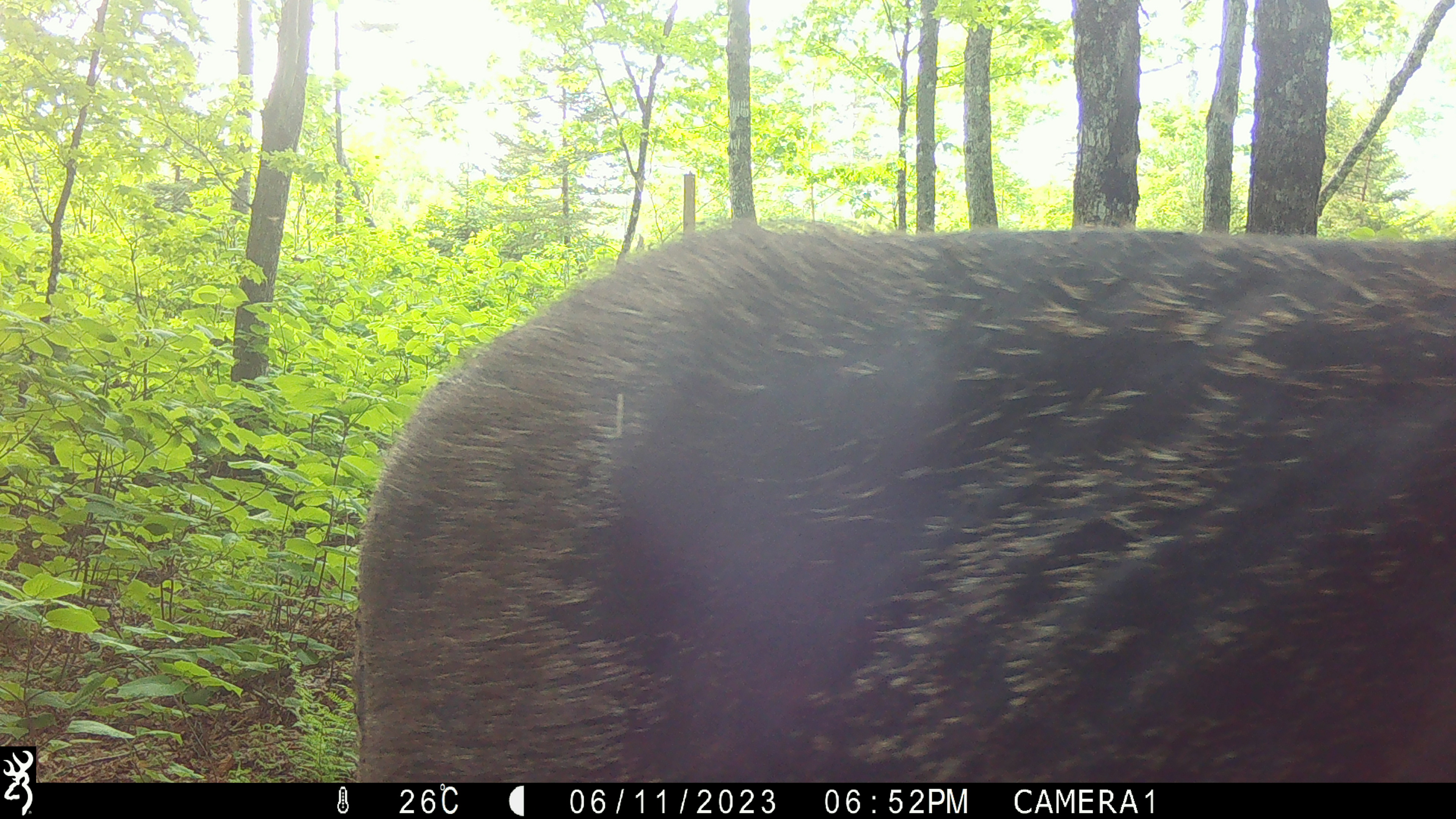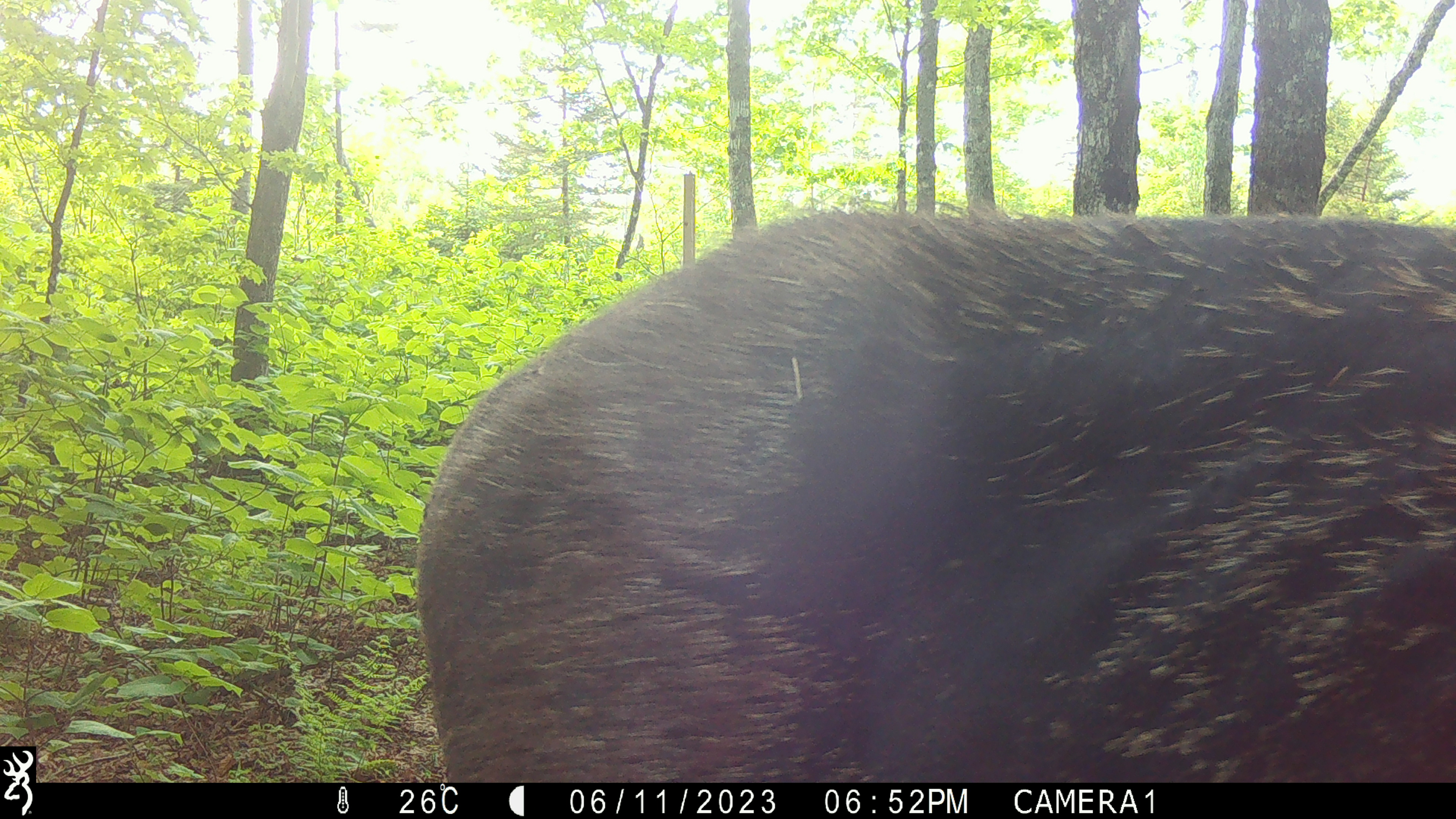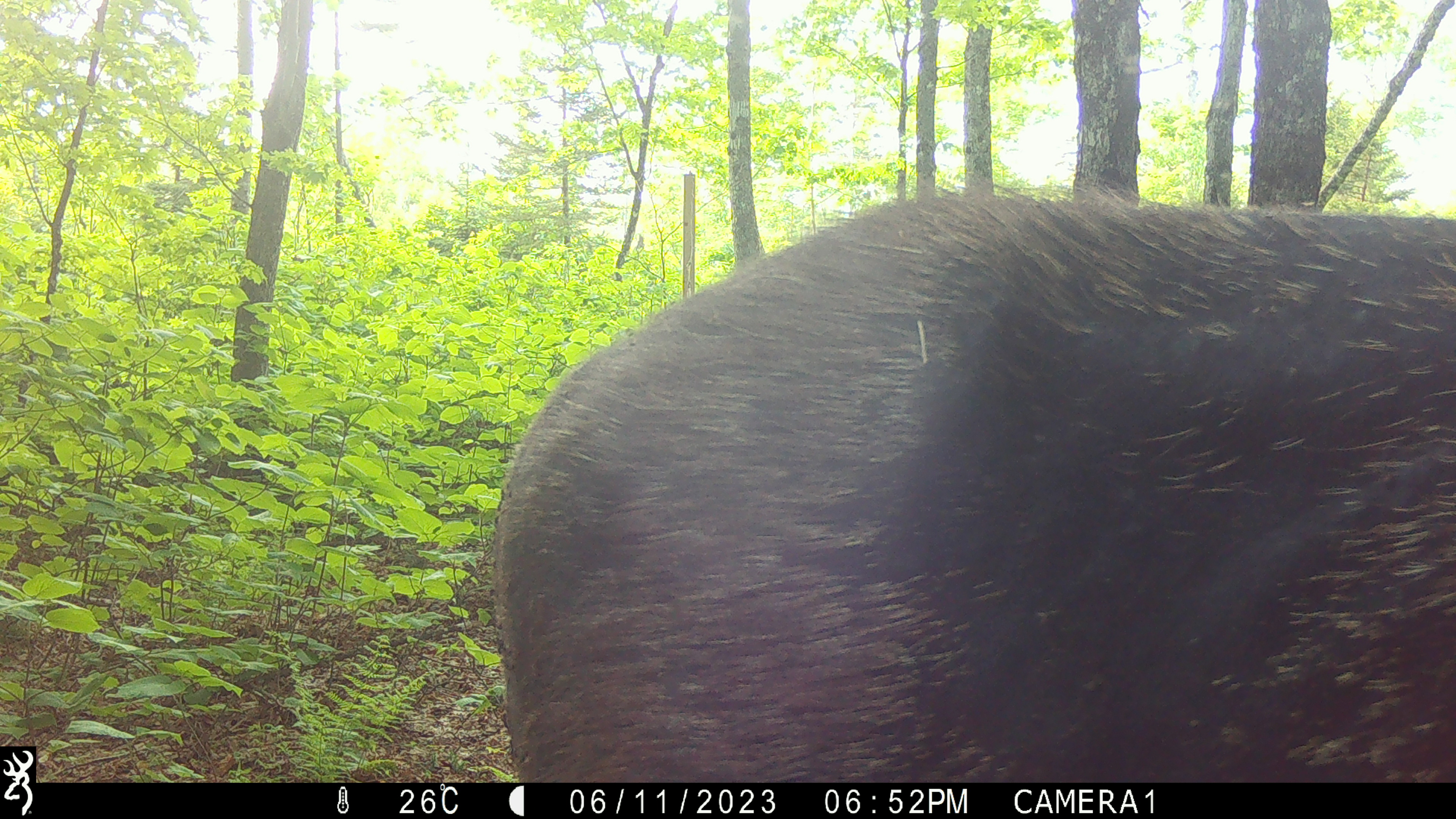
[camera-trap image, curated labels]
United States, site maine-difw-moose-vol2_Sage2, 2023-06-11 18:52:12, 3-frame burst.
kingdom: Animalia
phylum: Chordata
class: Mammalia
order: Artiodactyla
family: Cervidae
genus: Alces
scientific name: Alces alces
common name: moose